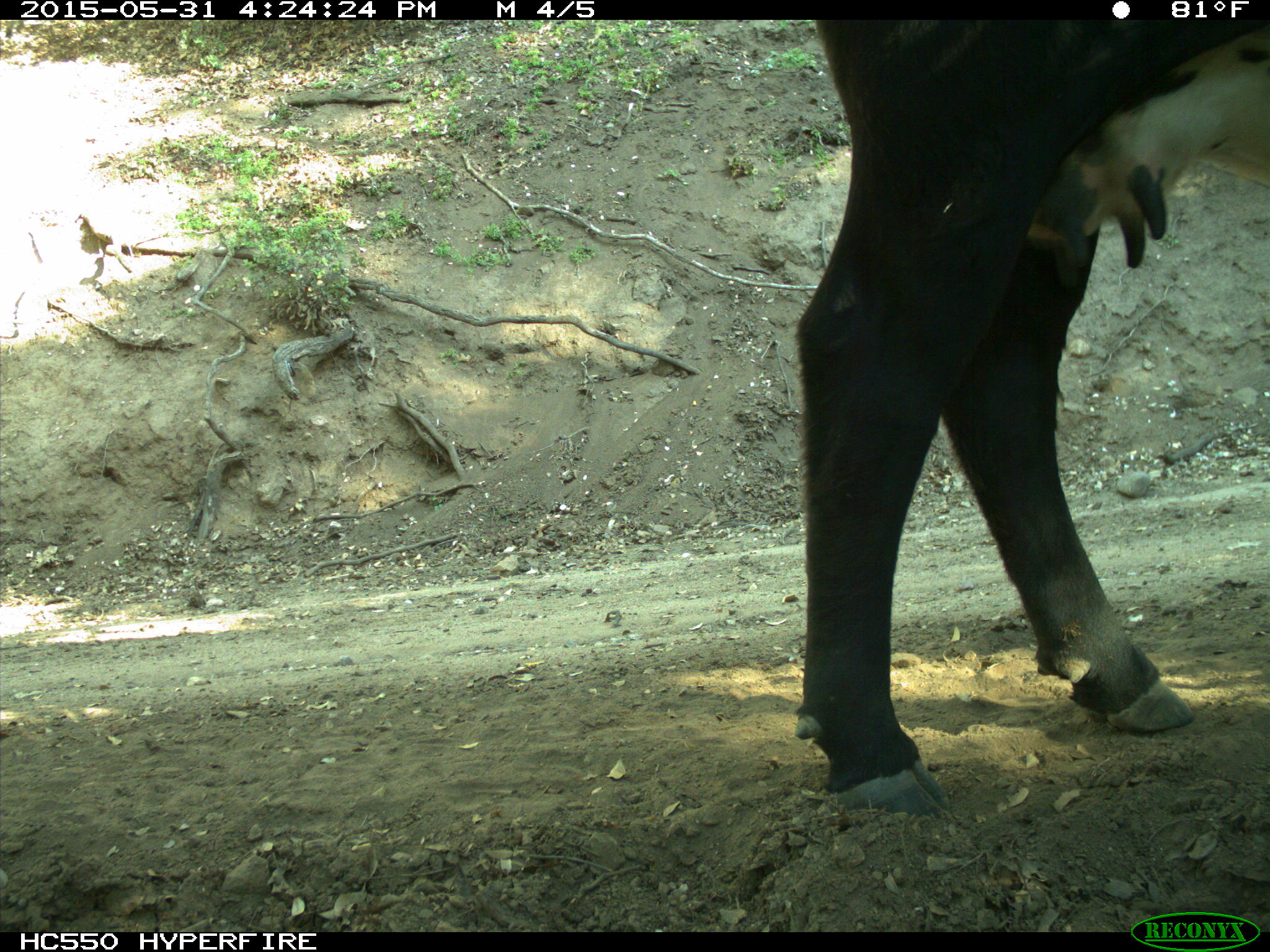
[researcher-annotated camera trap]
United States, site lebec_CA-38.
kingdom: Animalia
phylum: Chordata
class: Mammalia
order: Artiodactyla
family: Bovidae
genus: Bos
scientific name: Bos taurus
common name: domestic cow